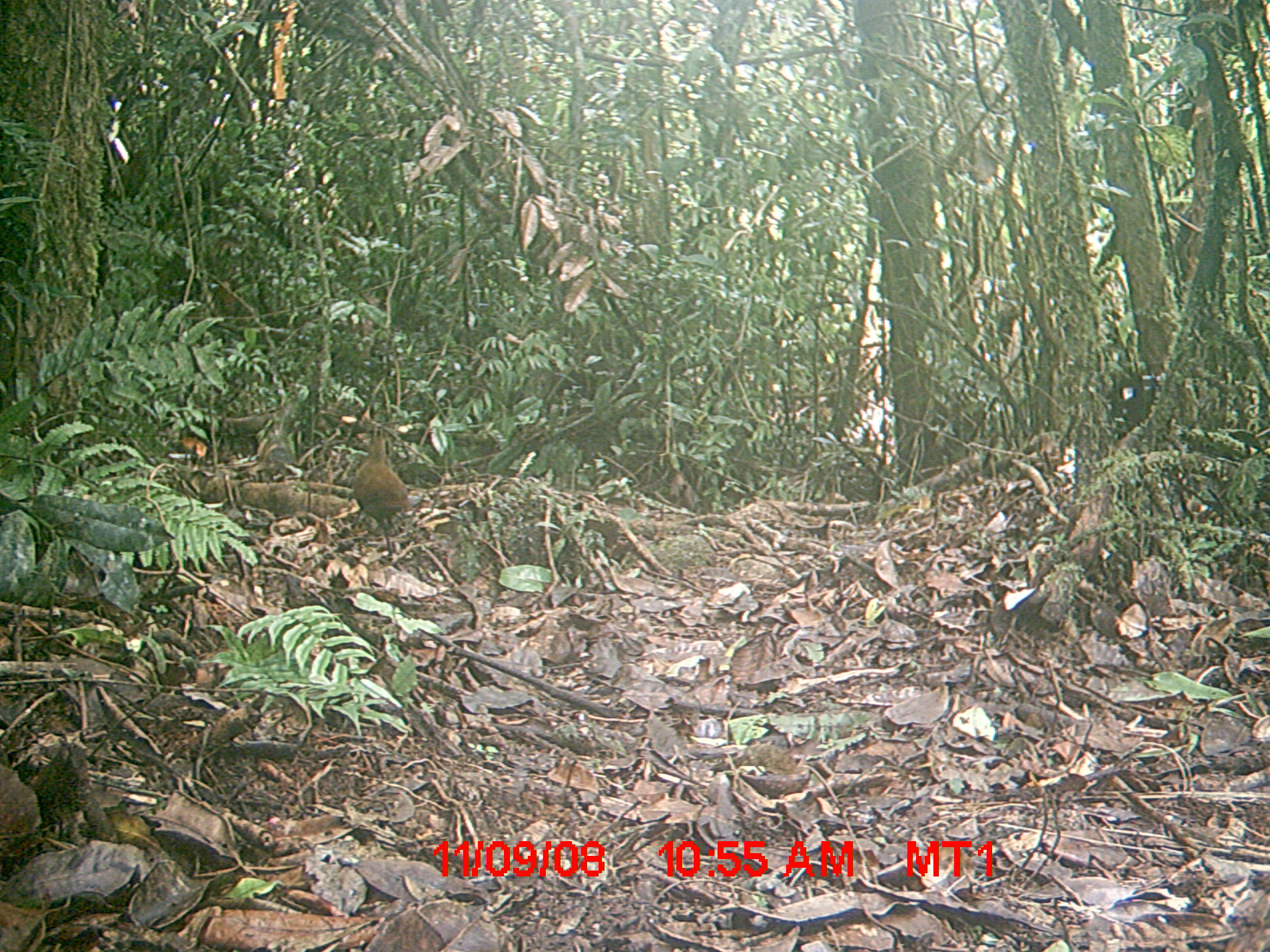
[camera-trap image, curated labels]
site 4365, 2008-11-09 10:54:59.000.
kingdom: Animalia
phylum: Chordata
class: Aves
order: Gruiformes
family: Sarothruridae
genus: Mentocrex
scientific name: Mentocrex kioloides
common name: madagascar wood rail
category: canirallus kioloides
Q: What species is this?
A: Canirallus kioloides (madagascar wood rail) (Mentocrex kioloides).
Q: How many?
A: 1.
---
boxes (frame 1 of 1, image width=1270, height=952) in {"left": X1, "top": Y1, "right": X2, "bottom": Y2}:
canirallus kioloides: {"left": 353, "top": 435, "right": 412, "bottom": 564}